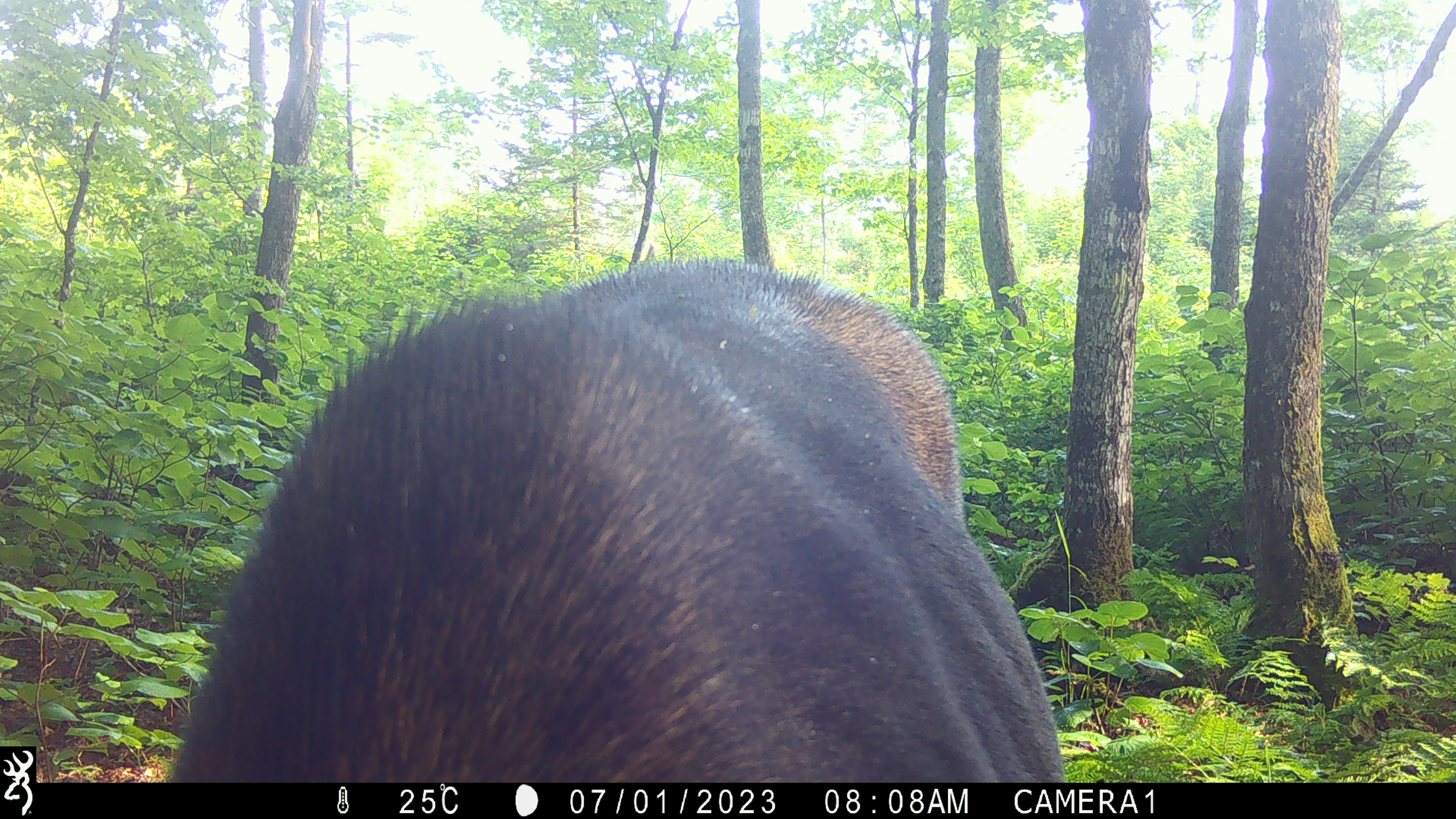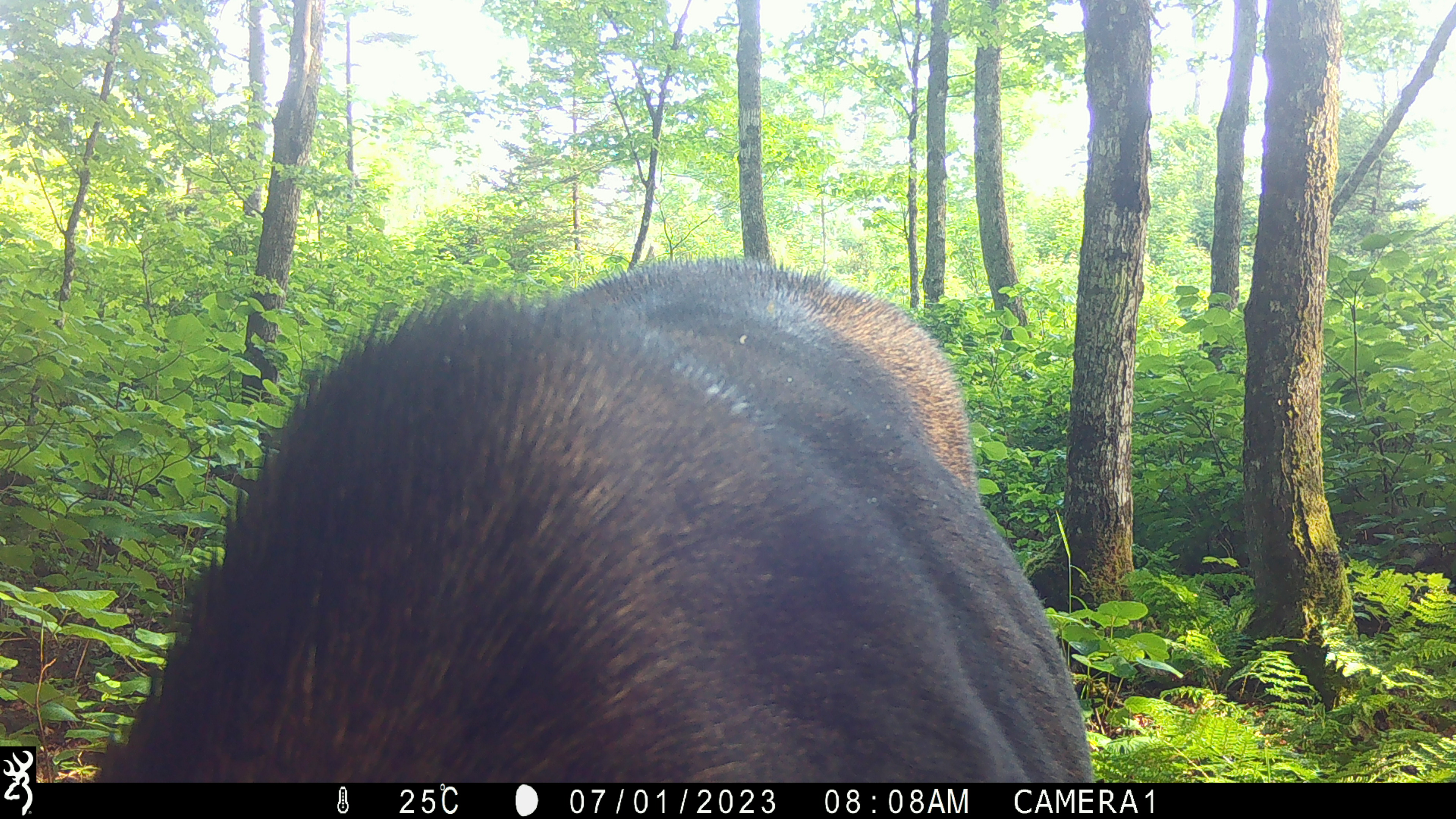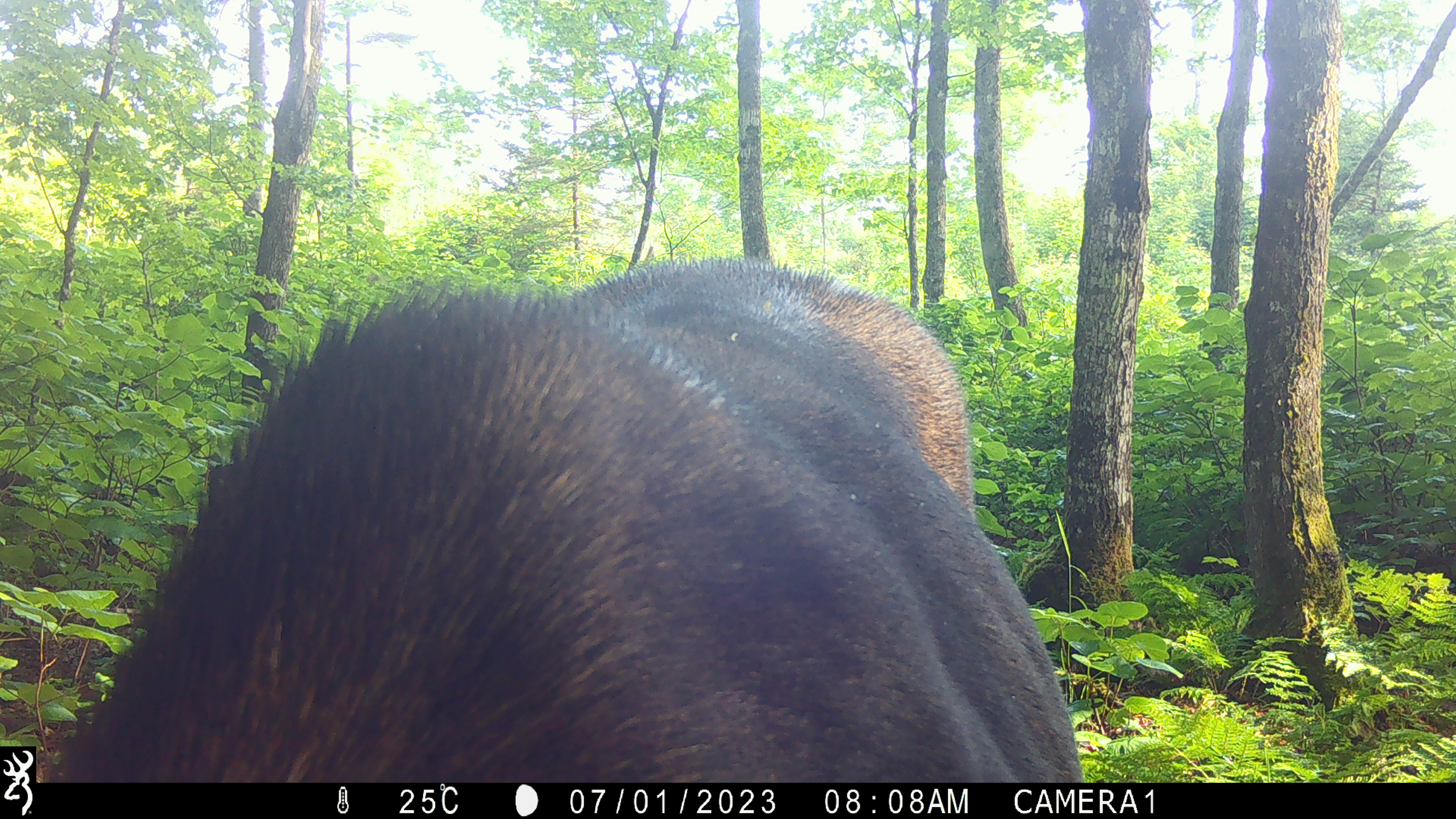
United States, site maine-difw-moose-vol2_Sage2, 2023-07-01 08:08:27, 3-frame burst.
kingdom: Animalia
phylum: Chordata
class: Mammalia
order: Artiodactyla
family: Cervidae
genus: Alces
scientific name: Alces alces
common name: moose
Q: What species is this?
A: Moose (Alces alces).